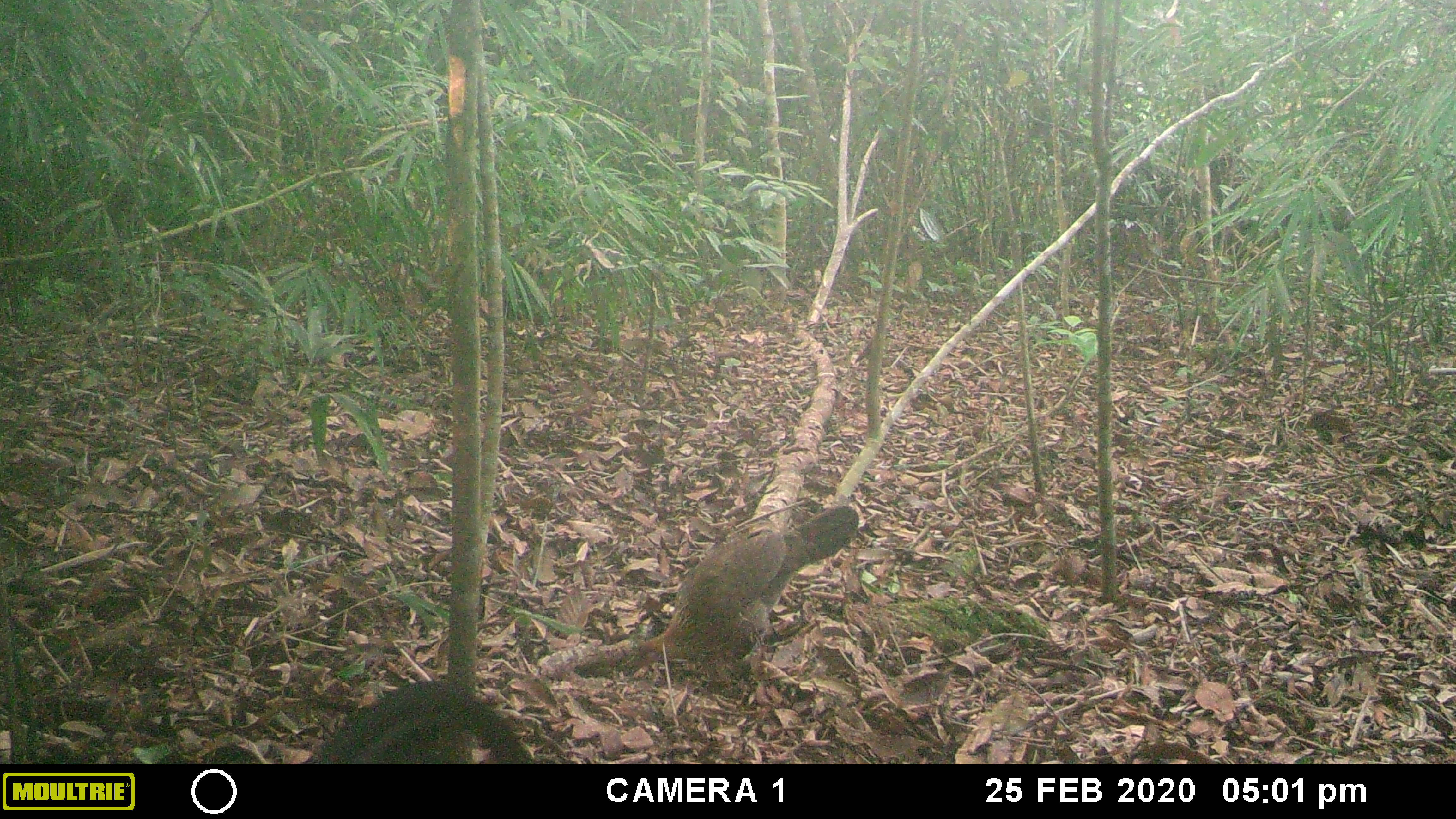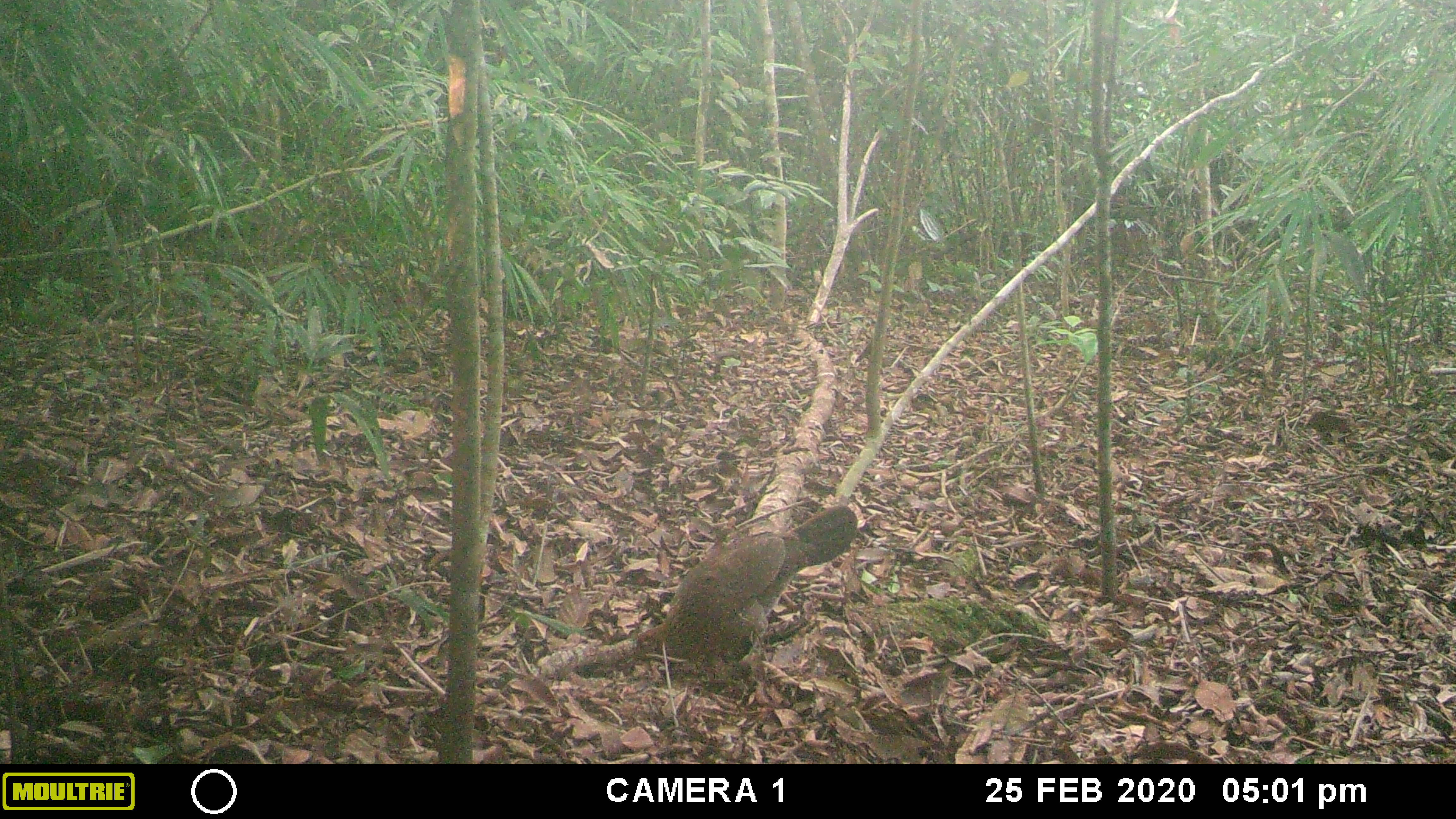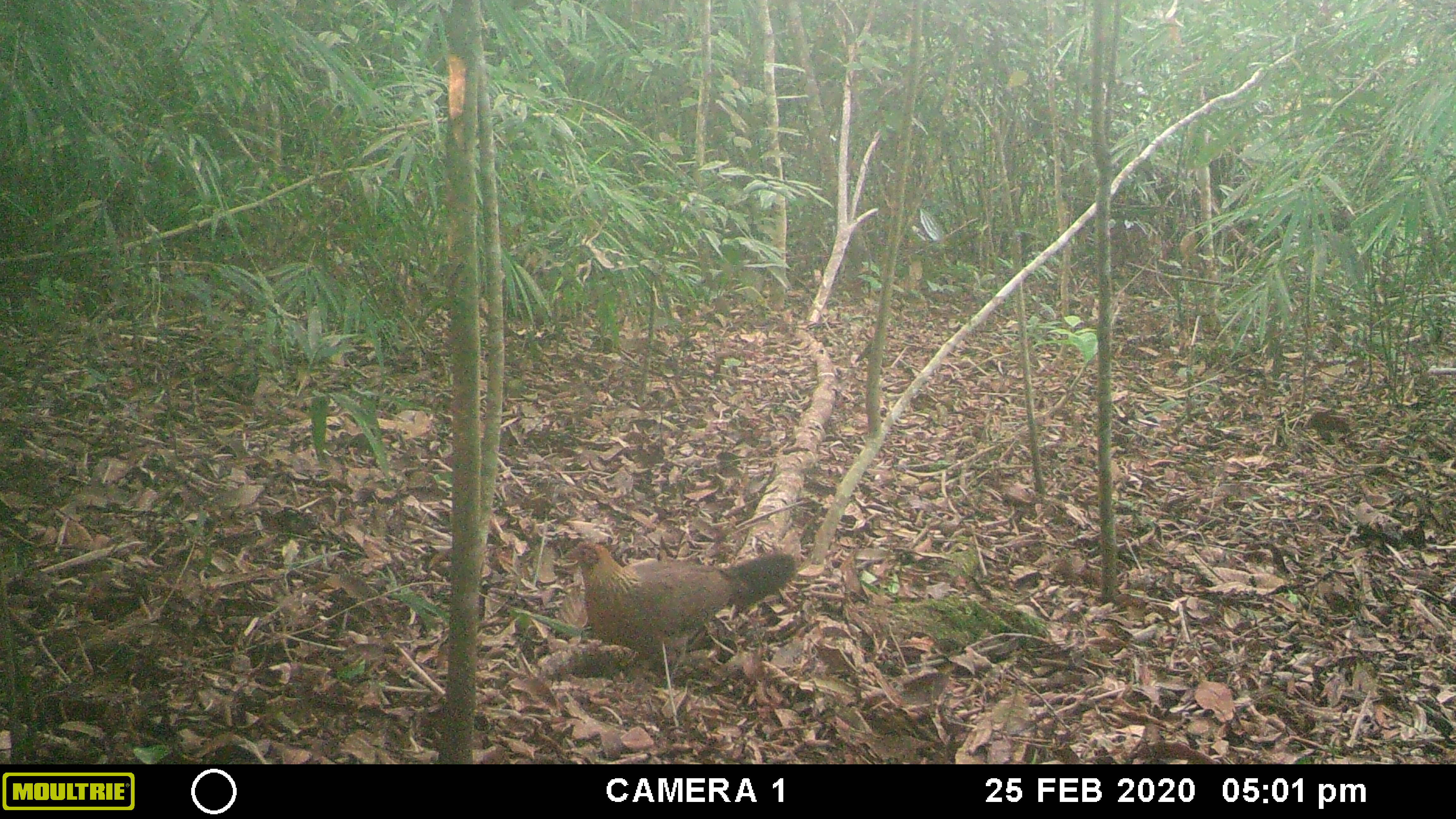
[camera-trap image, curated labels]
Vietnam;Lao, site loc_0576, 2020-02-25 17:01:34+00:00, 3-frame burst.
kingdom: Animalia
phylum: Chordata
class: Aves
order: Galliformes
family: Phasianidae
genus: Gallus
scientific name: Gallus gallus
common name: red junglefowl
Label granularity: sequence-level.